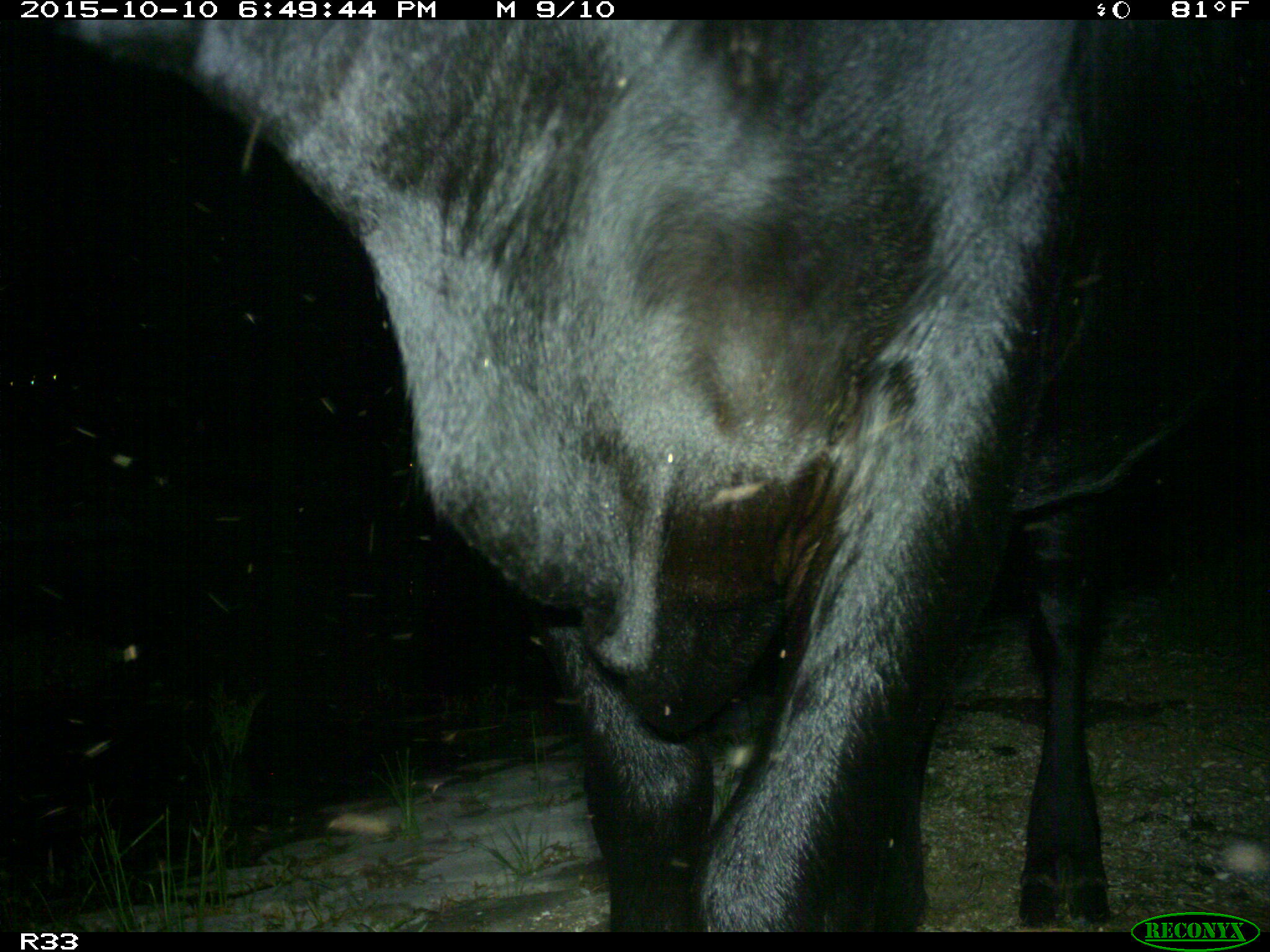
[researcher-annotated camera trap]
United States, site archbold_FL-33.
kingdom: Animalia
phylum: Chordata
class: Mammalia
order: Artiodactyla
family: Bovidae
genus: Bos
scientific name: Bos taurus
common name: domestic cow